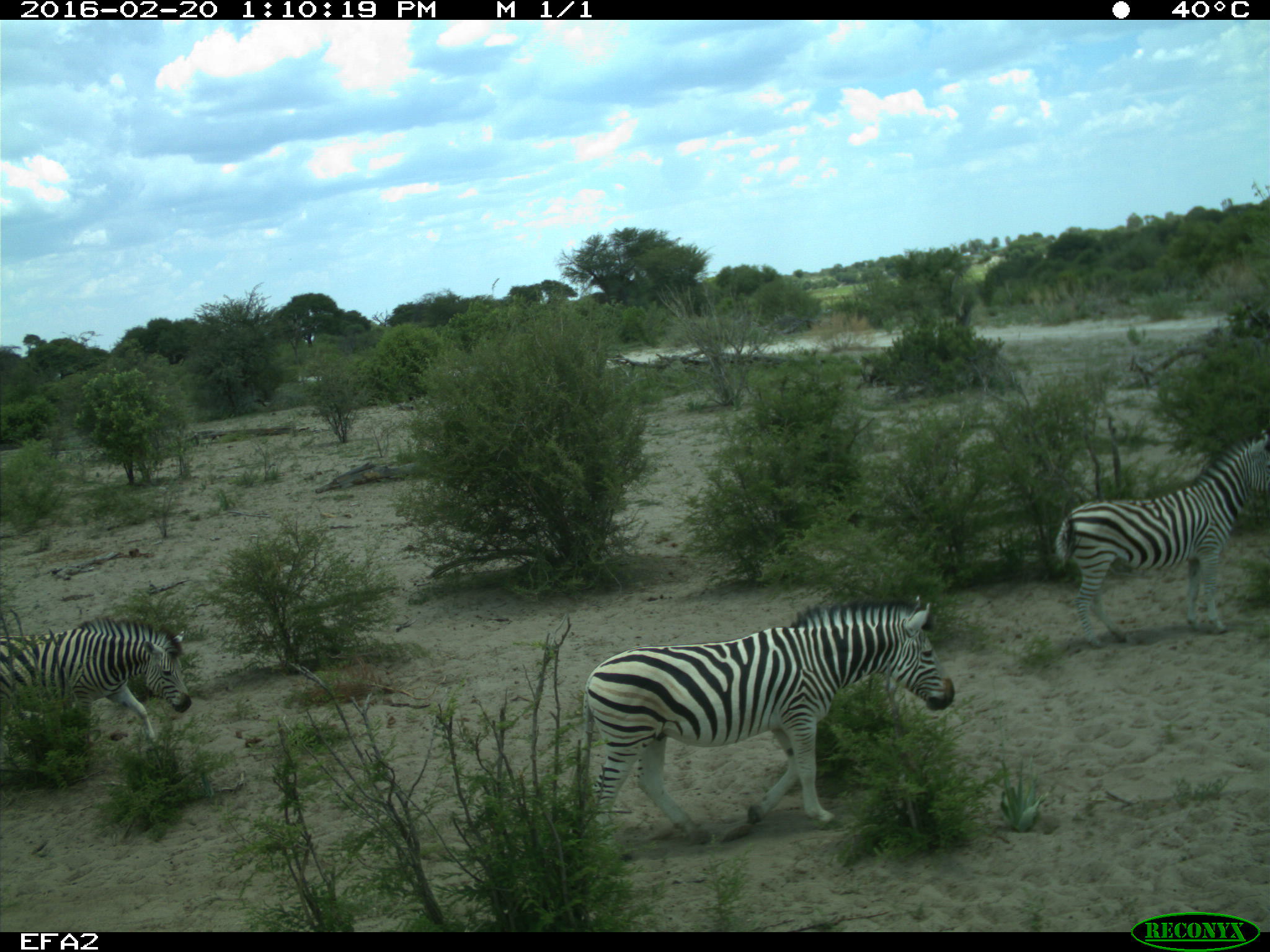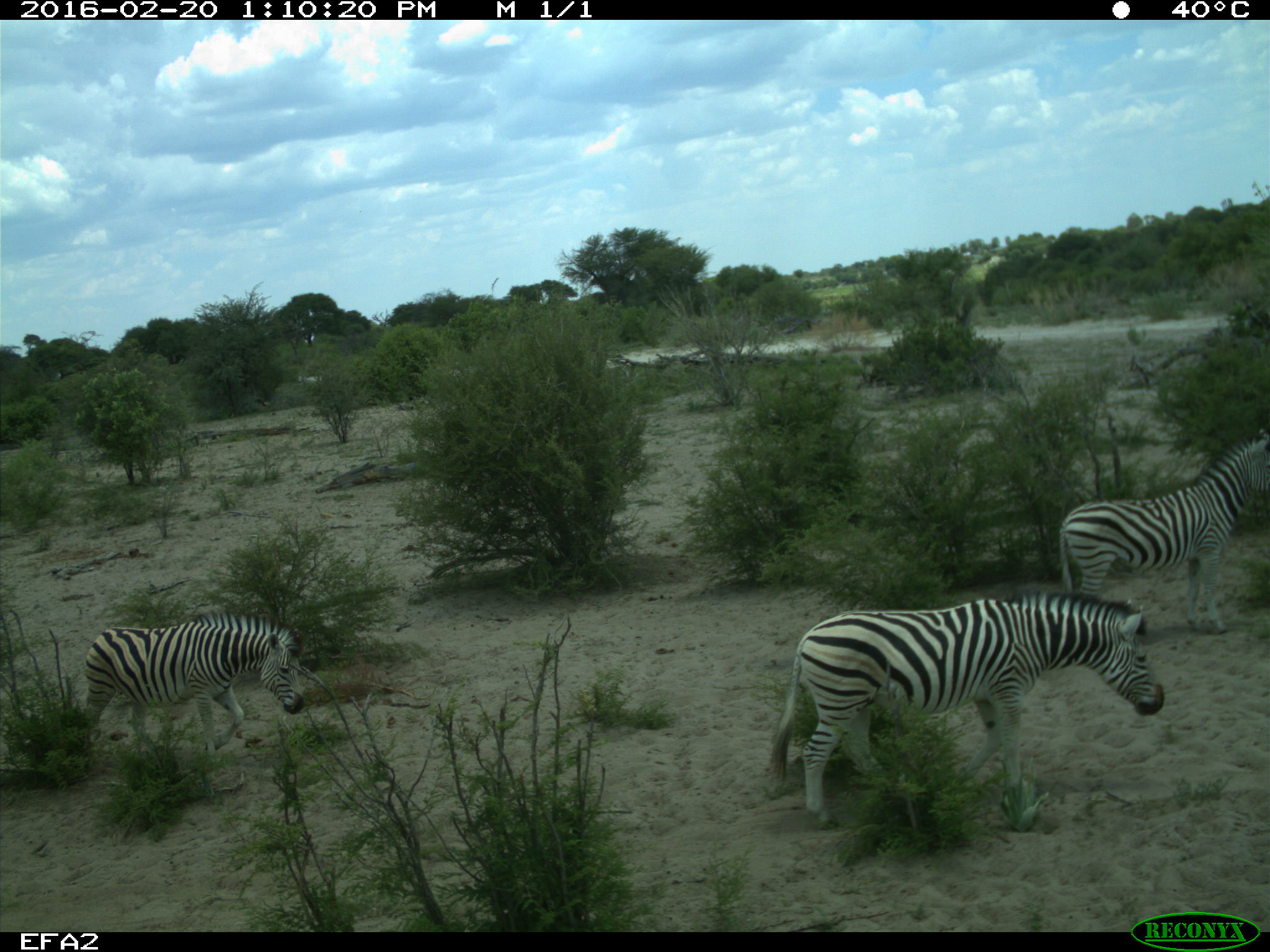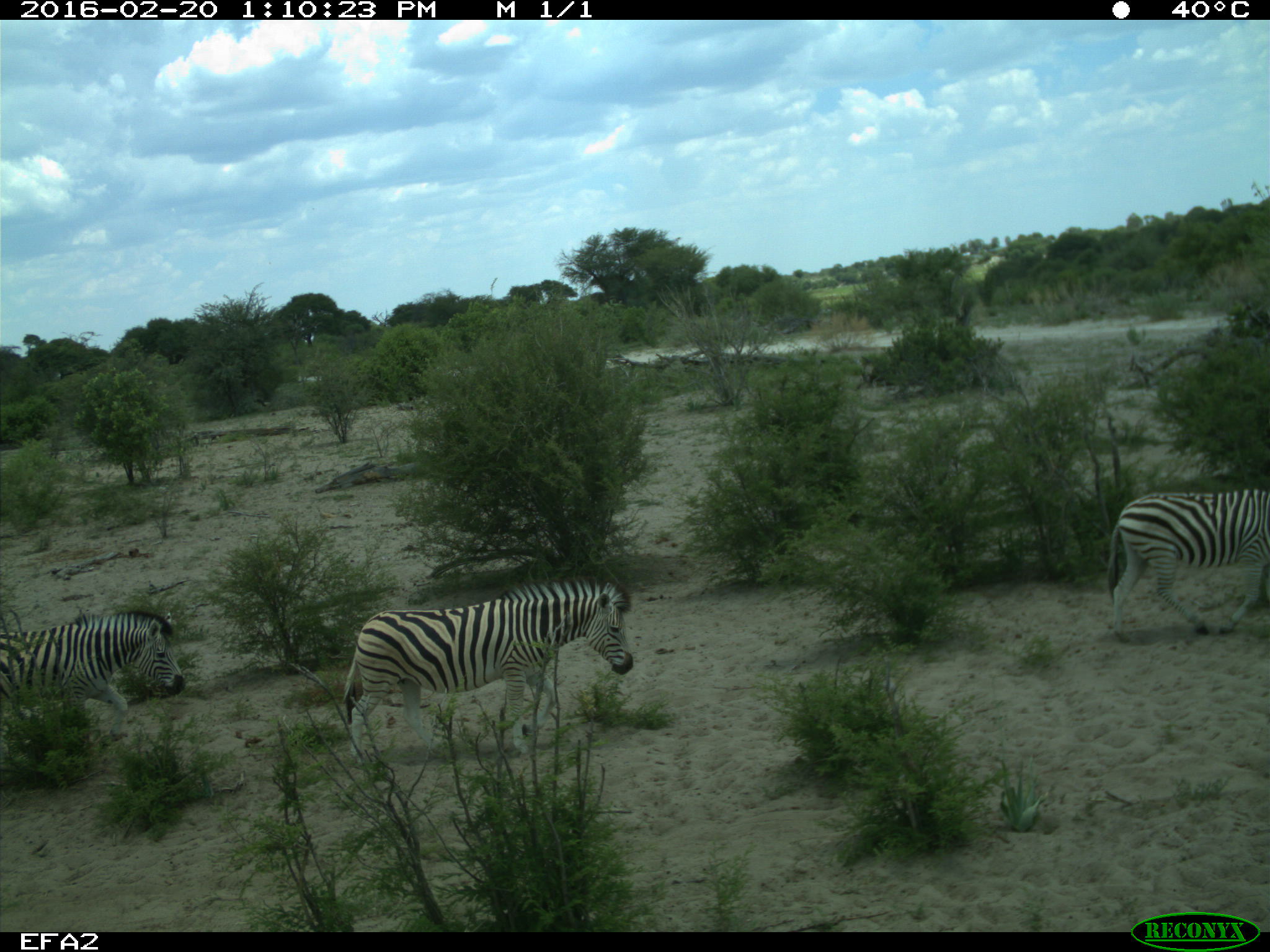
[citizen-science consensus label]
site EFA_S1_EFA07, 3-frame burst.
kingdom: Animalia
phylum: Chordata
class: Mammalia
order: Perissodactyla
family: Equidae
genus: Equus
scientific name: Equus quagga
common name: plains zebra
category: zebraplains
Zebraplains (plains zebra) (Equus quagga), count 4. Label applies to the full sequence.